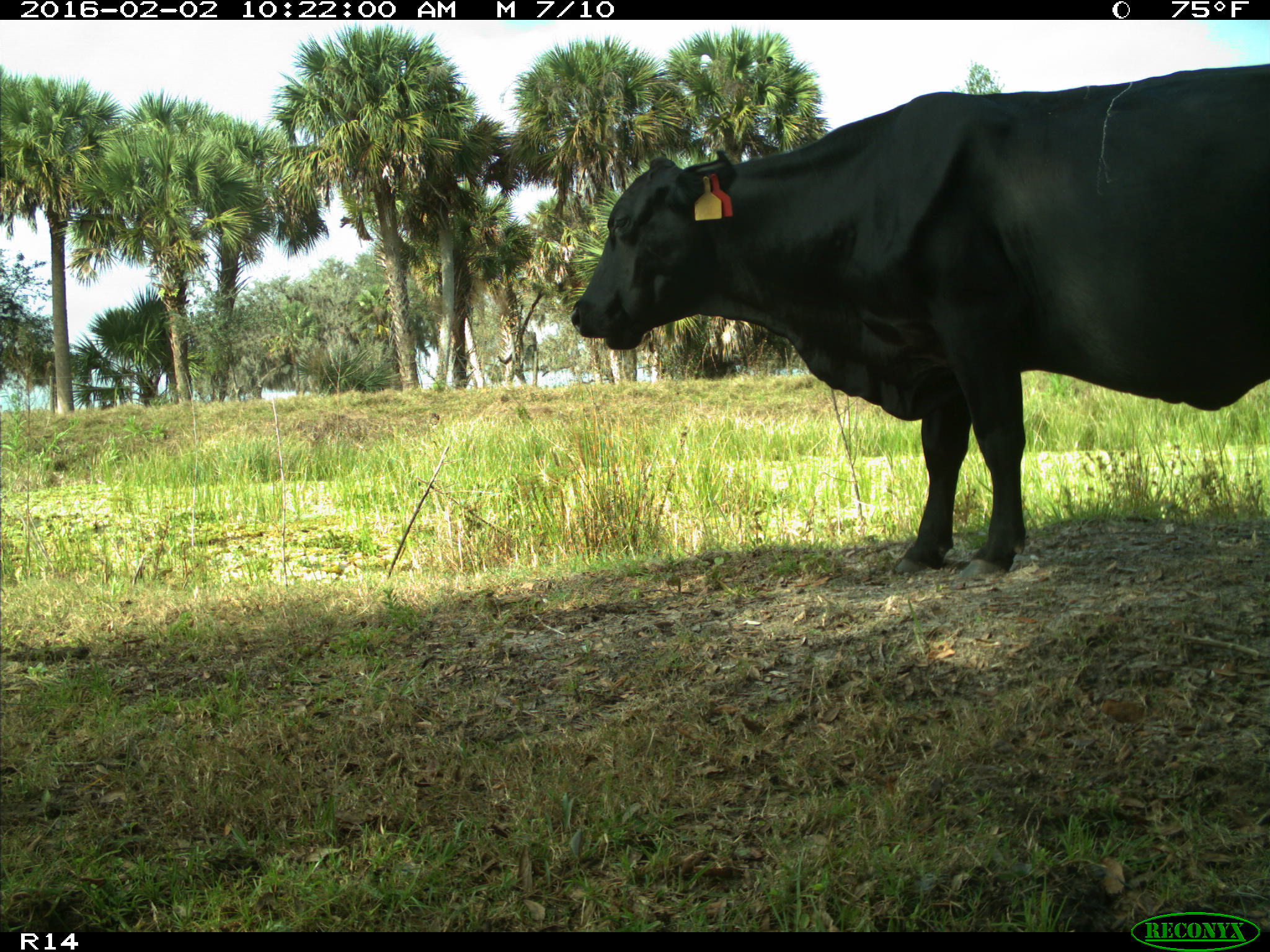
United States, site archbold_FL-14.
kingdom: Animalia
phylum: Chordata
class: Mammalia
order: Artiodactyla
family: Bovidae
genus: Bos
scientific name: Bos taurus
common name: domestic cow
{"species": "Bos taurus (domestic cow)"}